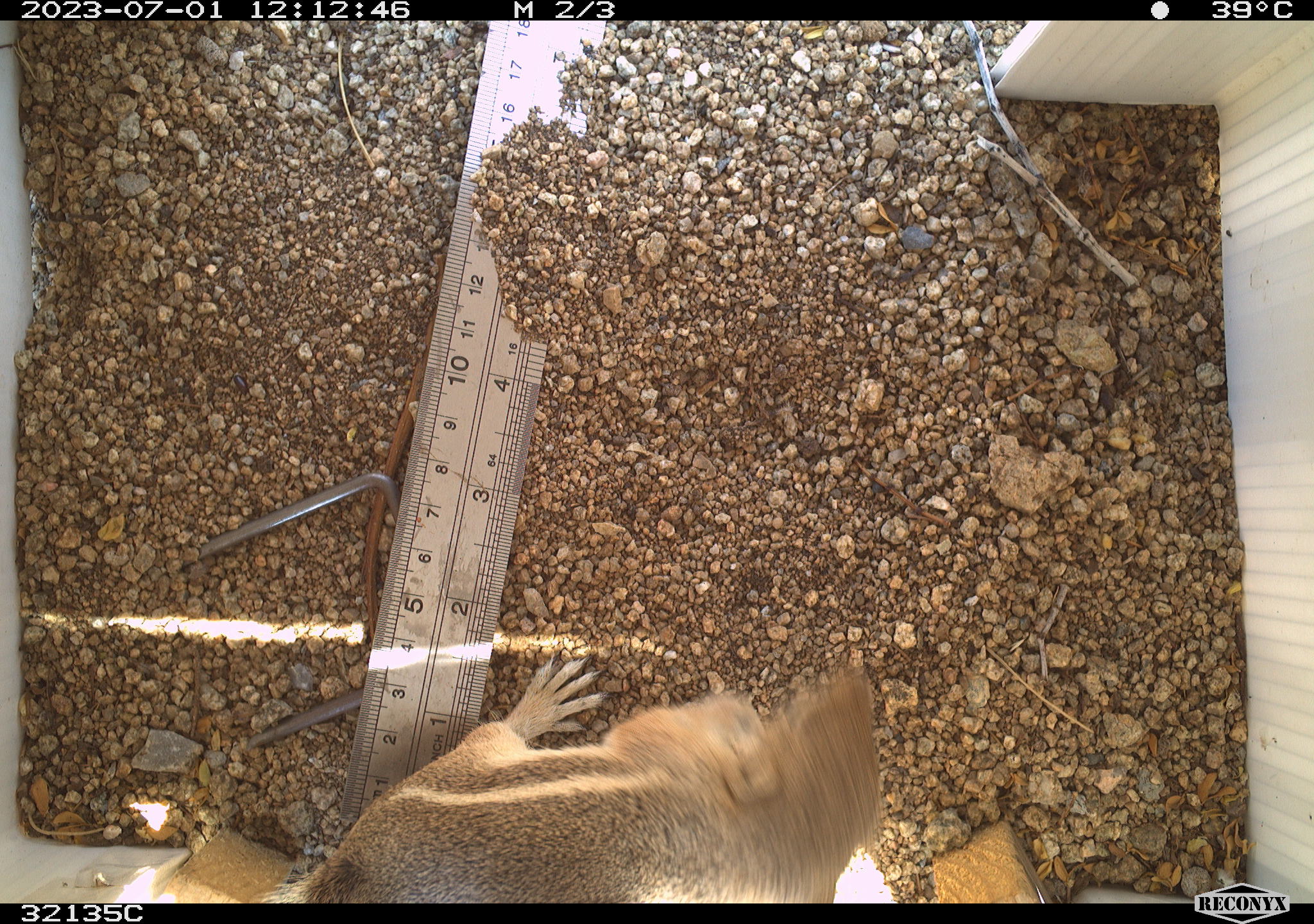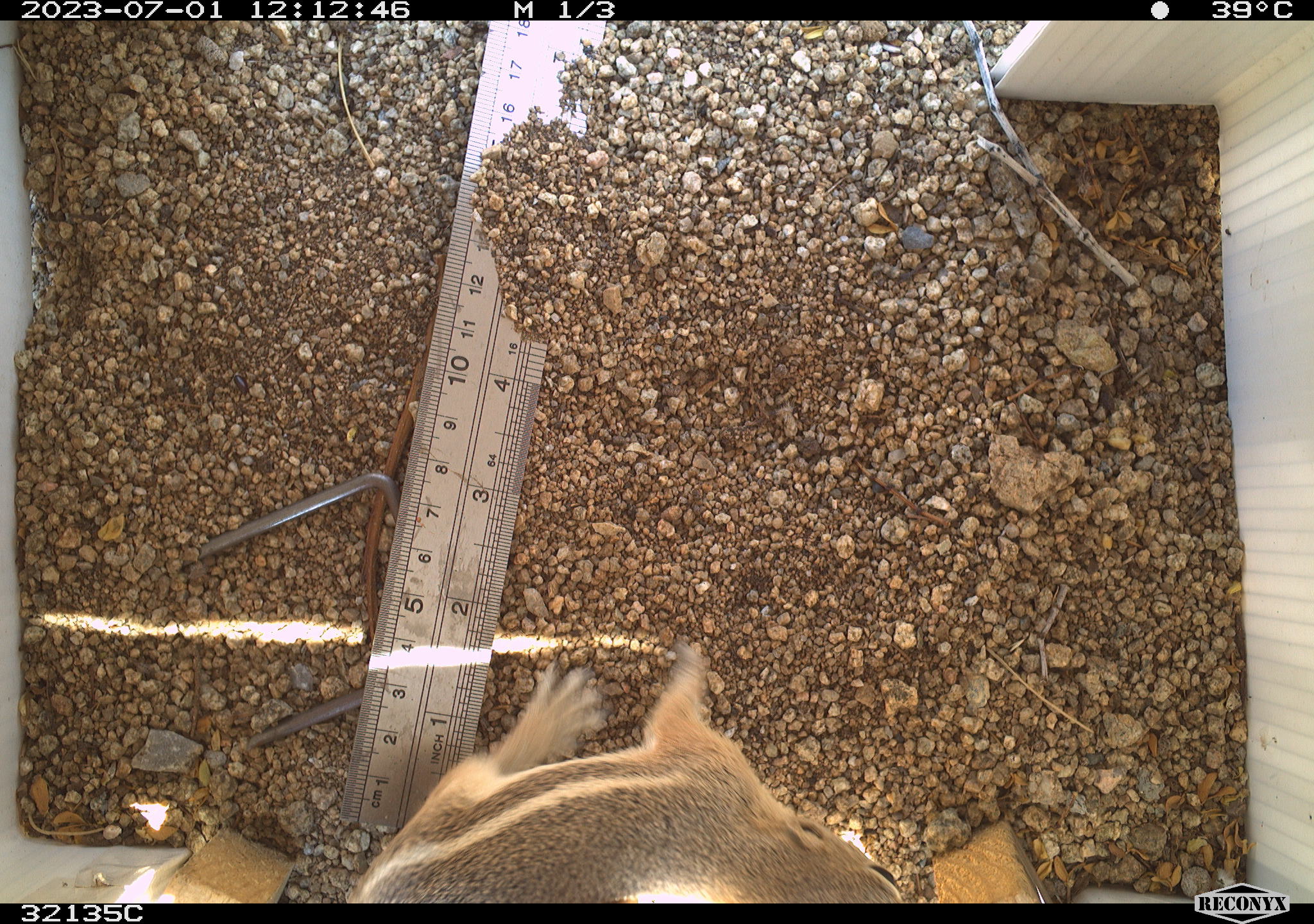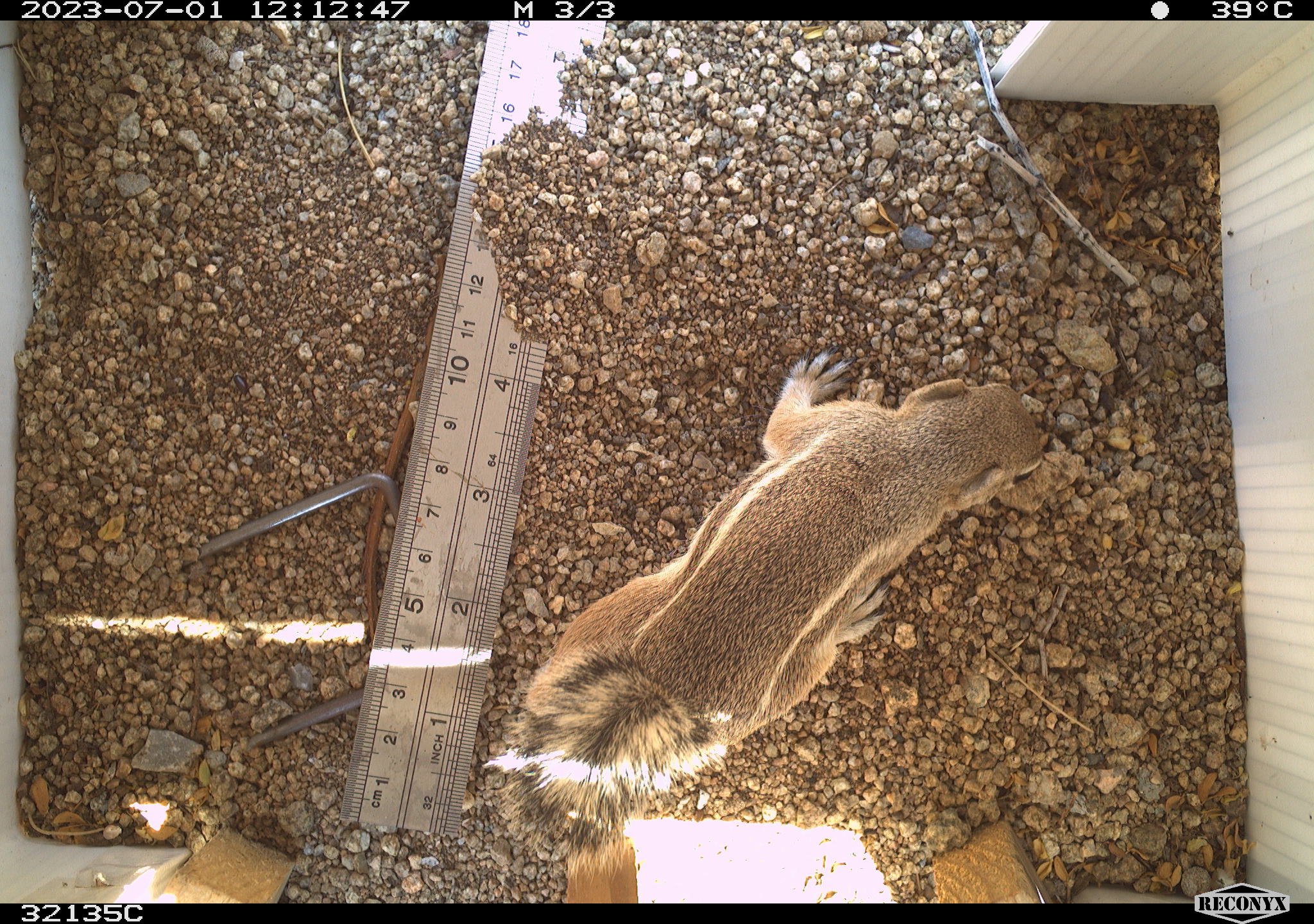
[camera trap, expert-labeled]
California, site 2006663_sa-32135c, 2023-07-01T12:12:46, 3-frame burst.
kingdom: Animalia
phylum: Chordata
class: Mammalia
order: Rodentia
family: Sciuridae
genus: Ammospermophilus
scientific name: Ammospermophilus leucurus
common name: white-tailed antelope squirrel